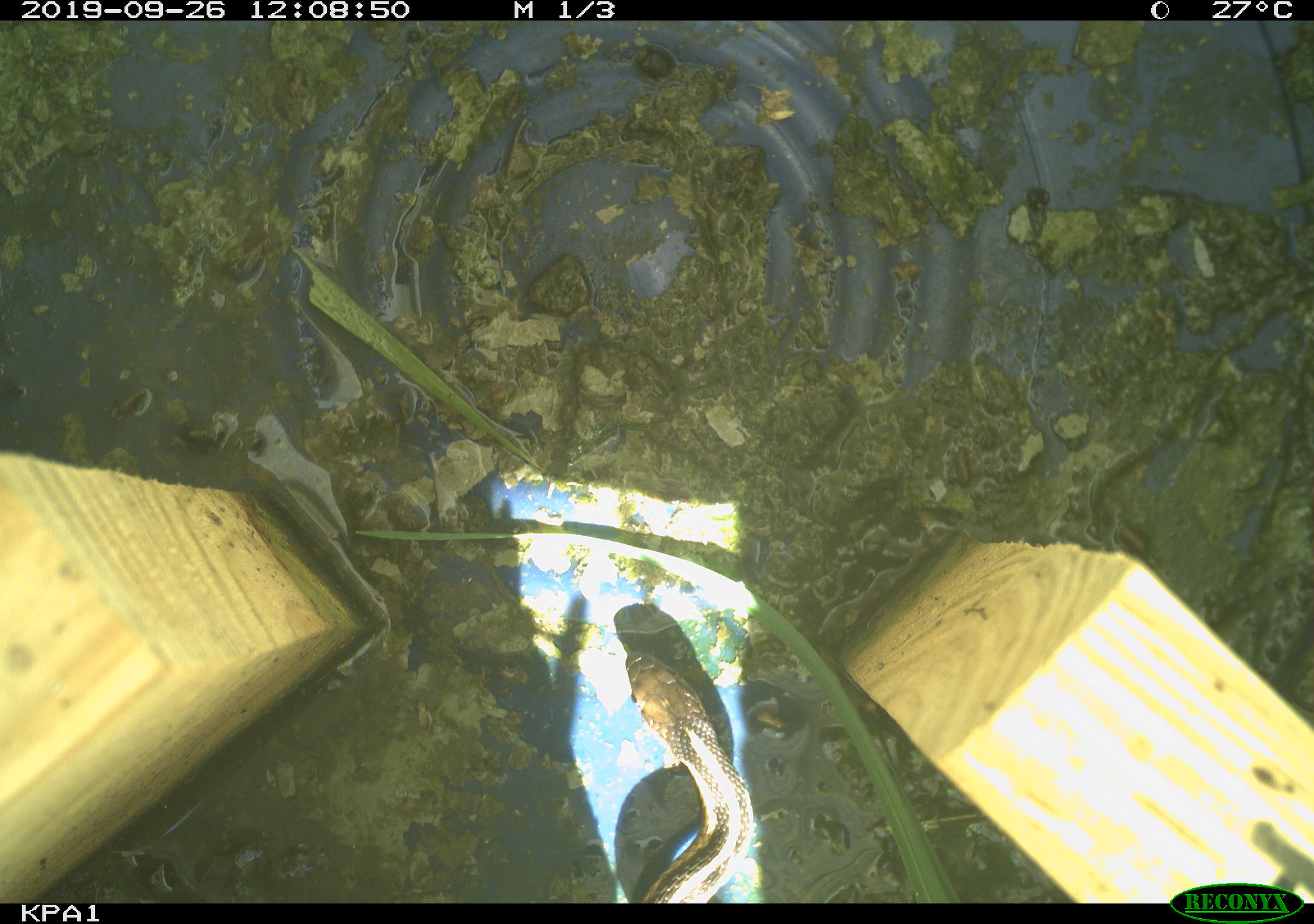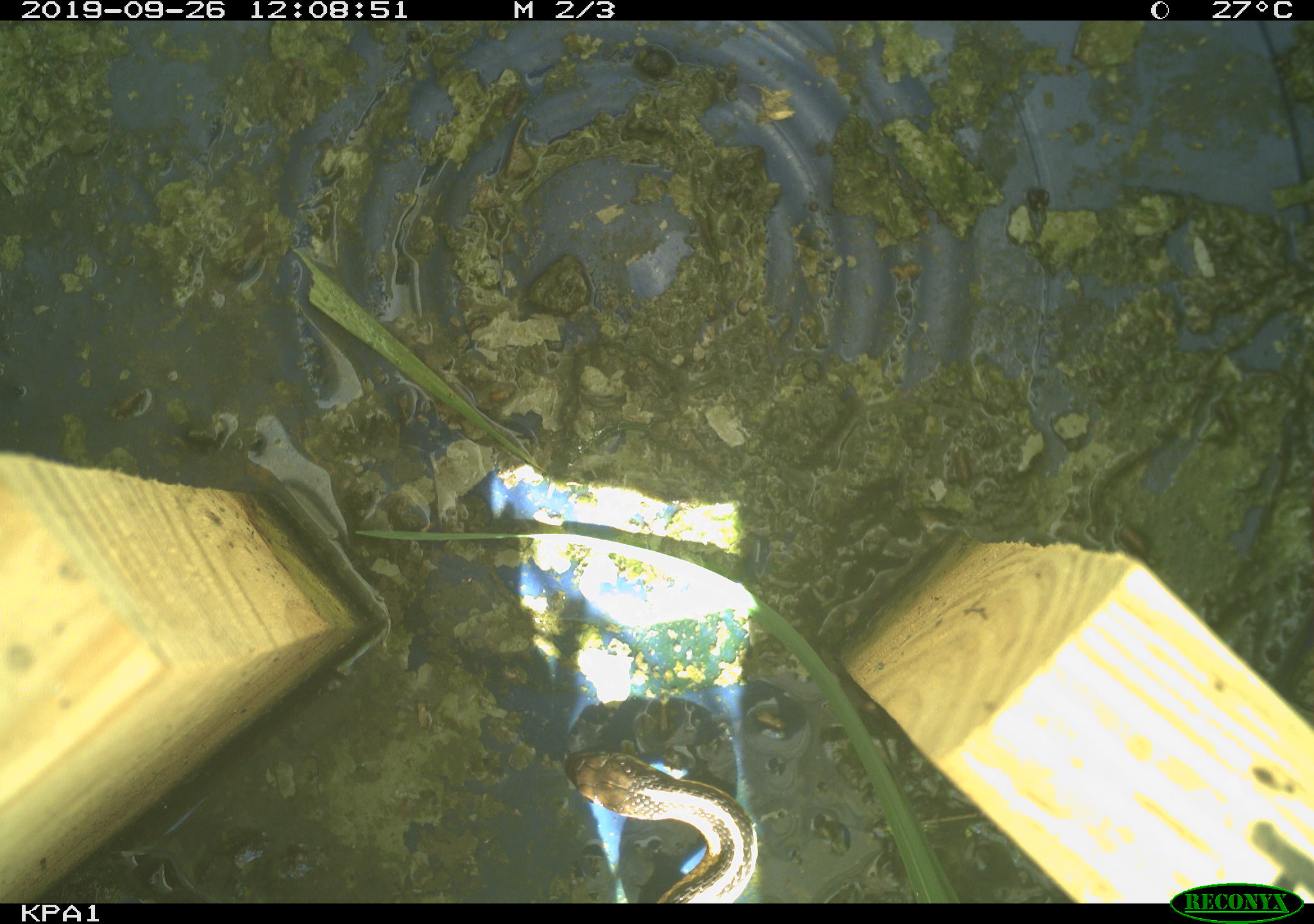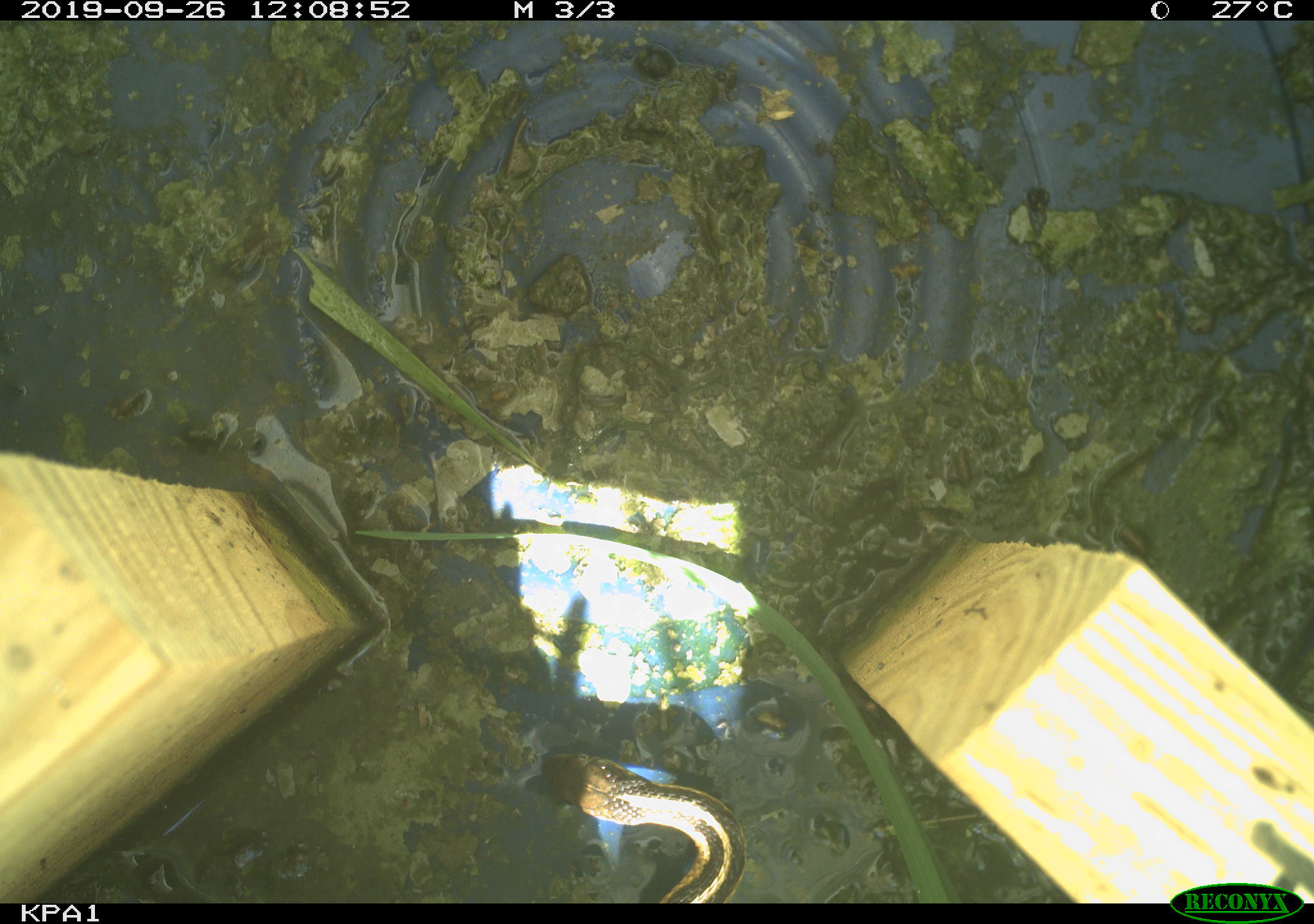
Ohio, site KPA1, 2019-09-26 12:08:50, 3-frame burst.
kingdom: Animalia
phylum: Chordata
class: Reptilia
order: Squamata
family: Colubridae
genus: Thamnophis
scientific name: Thamnophis sirtalis sirtalis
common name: eastern gartersnake